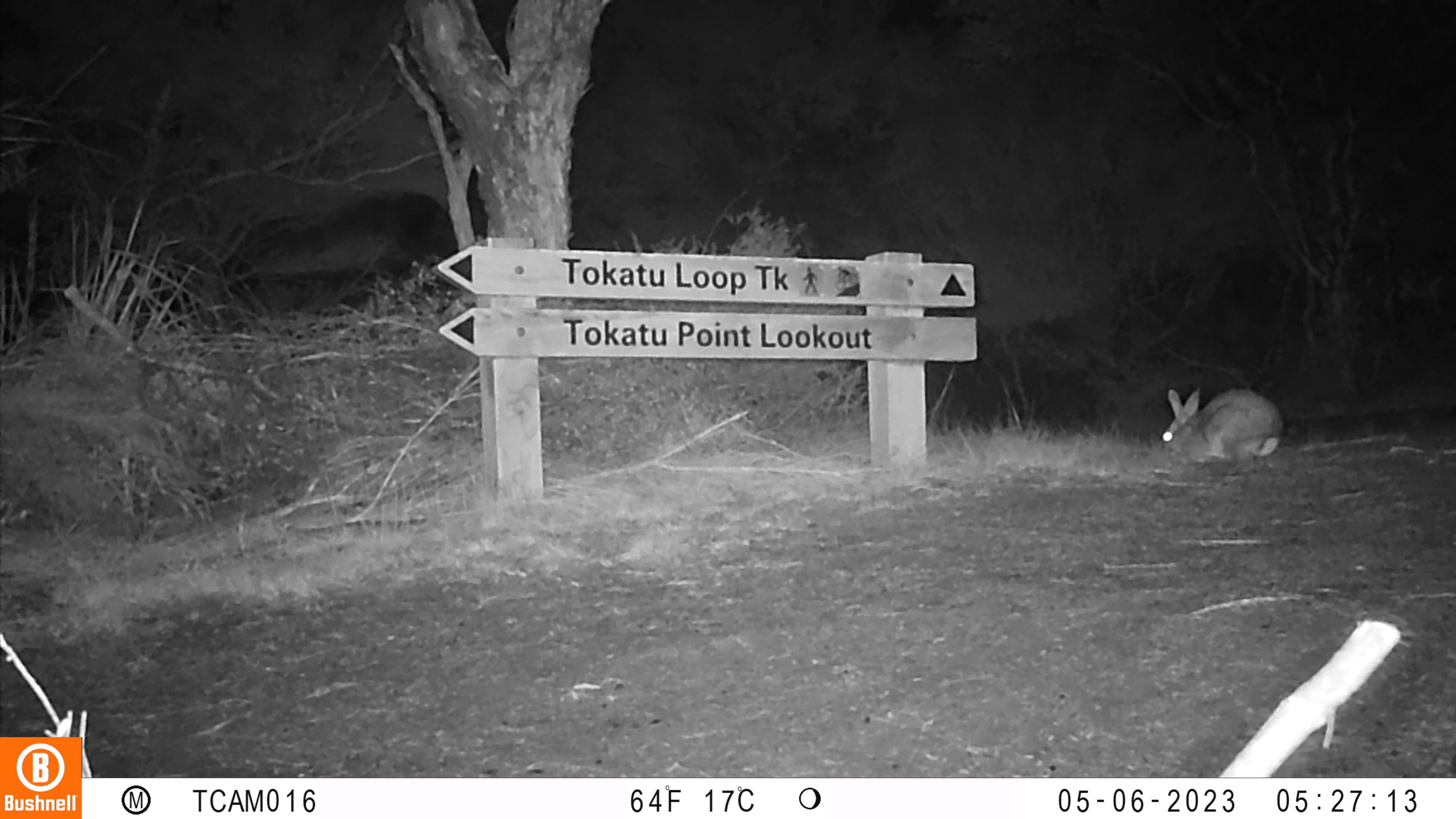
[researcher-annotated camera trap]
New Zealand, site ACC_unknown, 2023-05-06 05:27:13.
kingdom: Animalia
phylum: Chordata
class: Mammalia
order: Lagomorpha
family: Leporidae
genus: Oryctolagus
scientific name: Oryctolagus cuniculus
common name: european rabbit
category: rabbit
Rabbit (european rabbit) (Oryctolagus cuniculus).